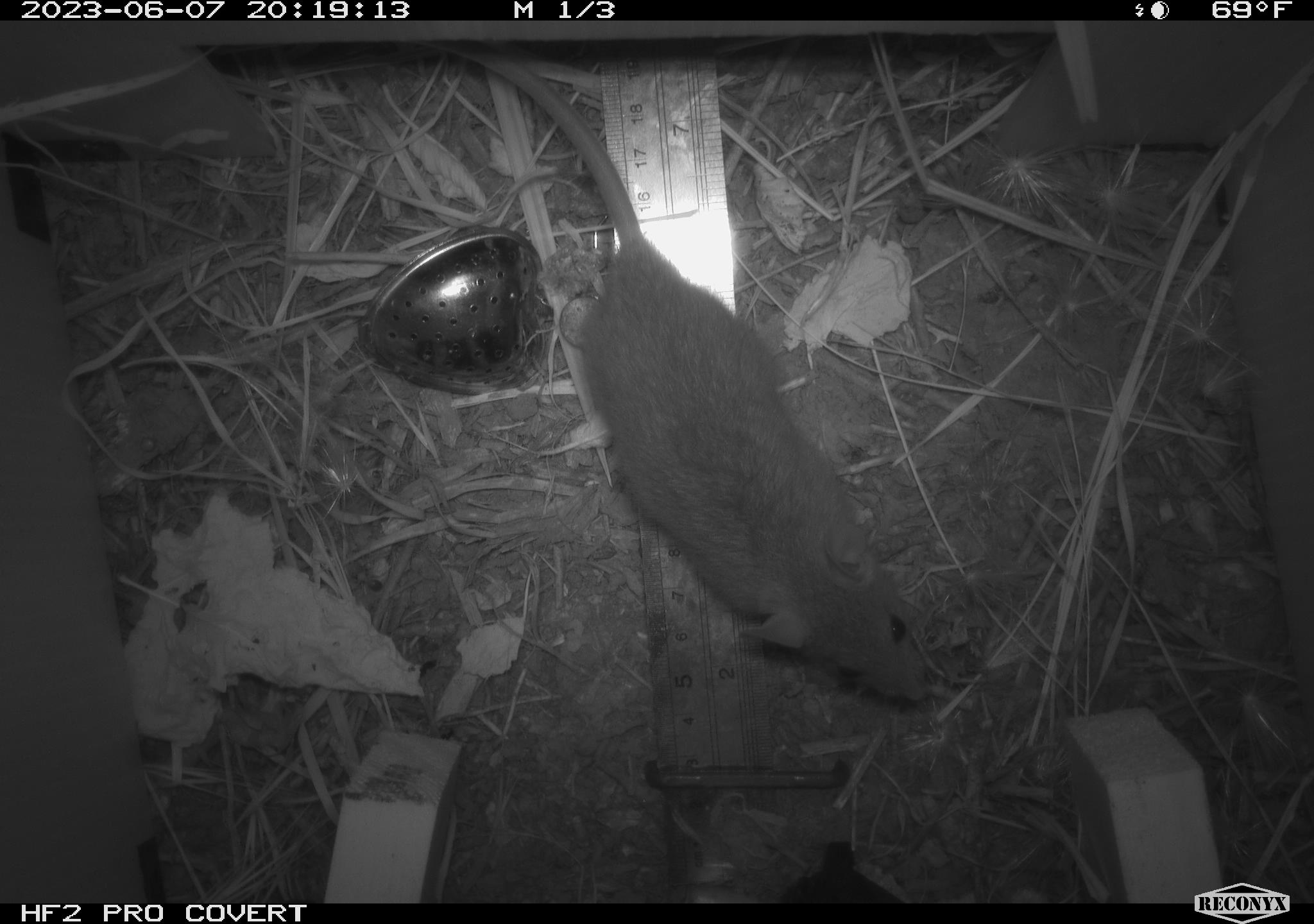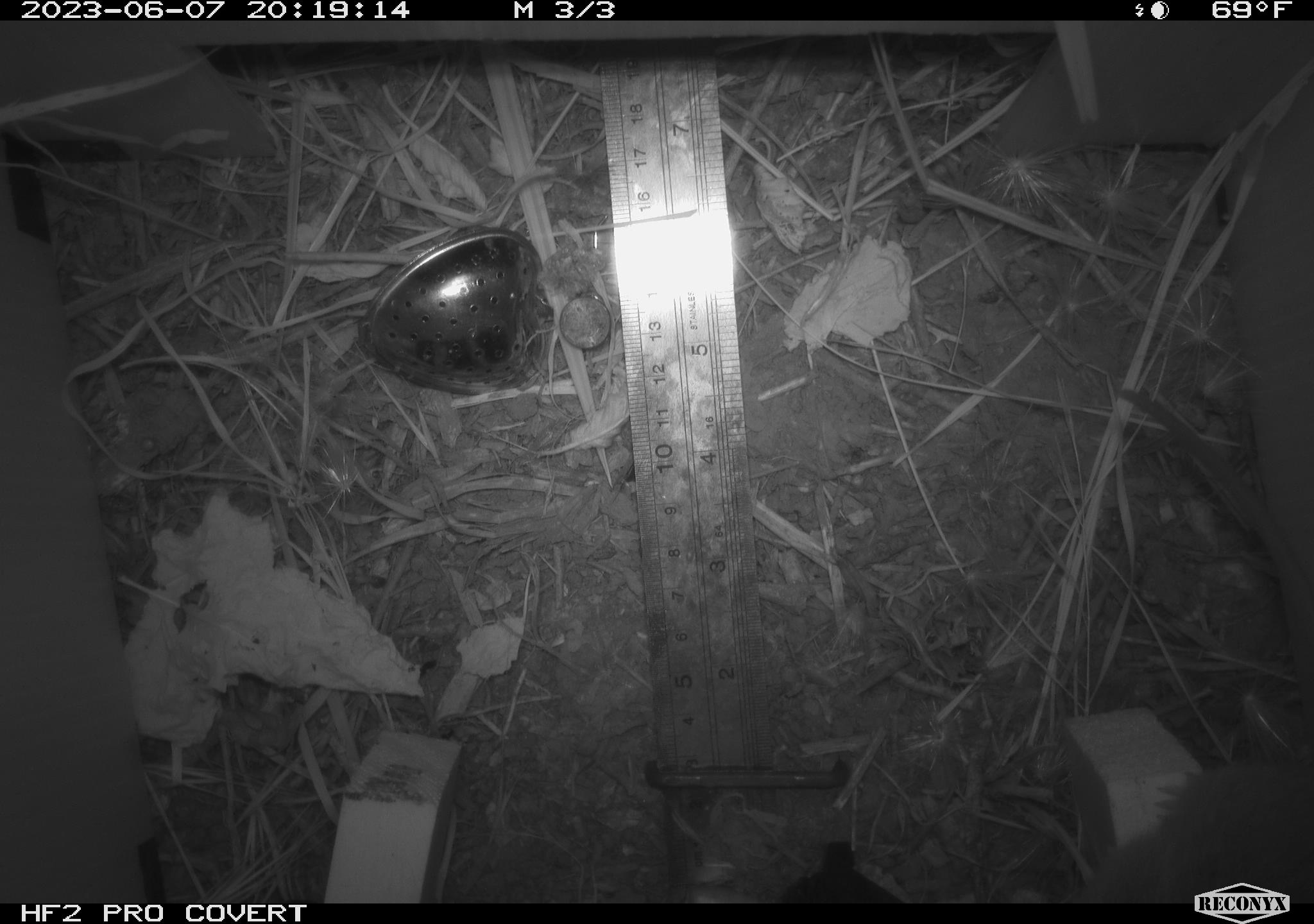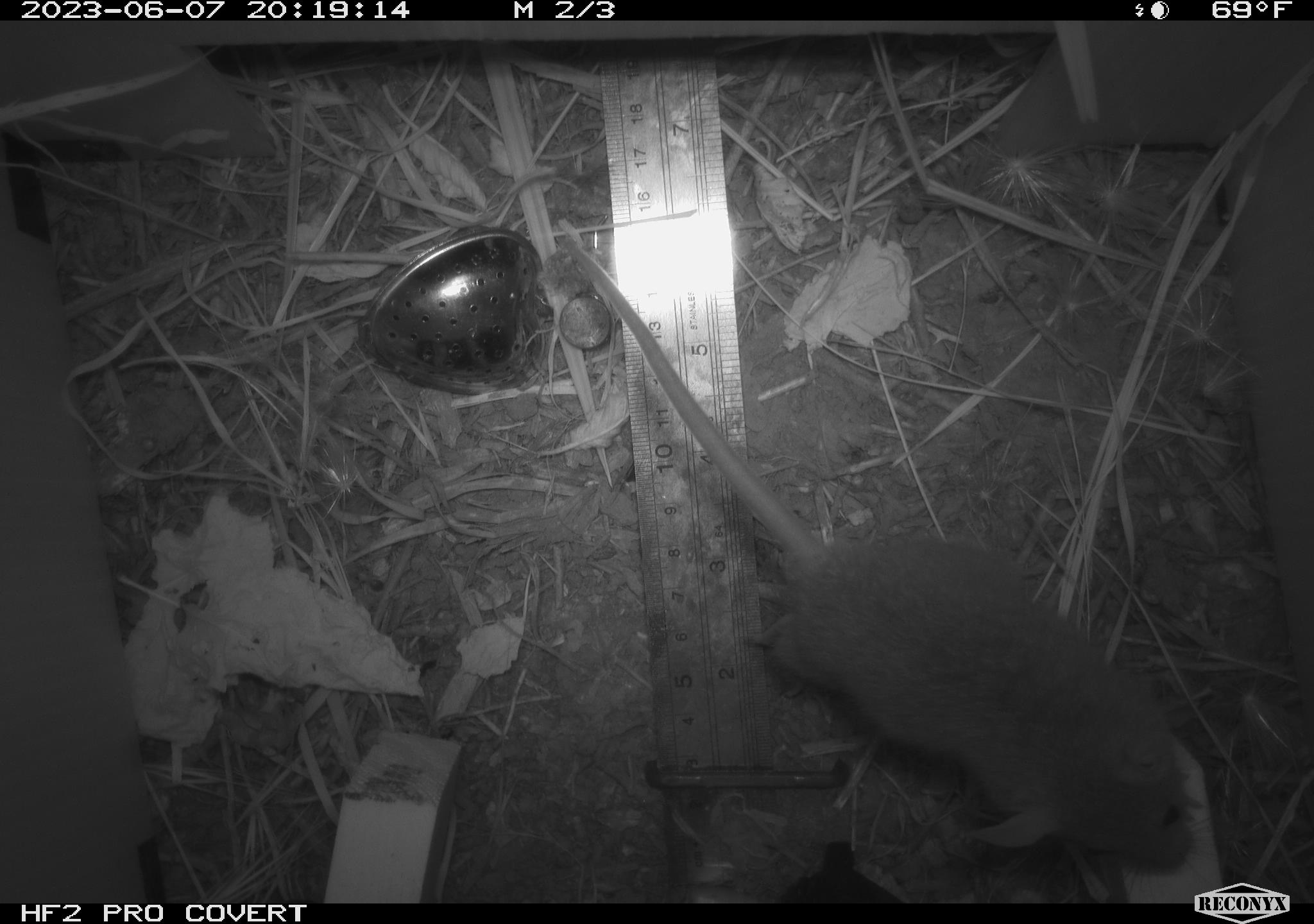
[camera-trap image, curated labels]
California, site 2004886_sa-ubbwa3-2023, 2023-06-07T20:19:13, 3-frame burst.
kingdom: Animalia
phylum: Chordata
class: Mammalia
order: Rodentia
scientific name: Rodentia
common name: mouse species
Mouse species (Rodentia).